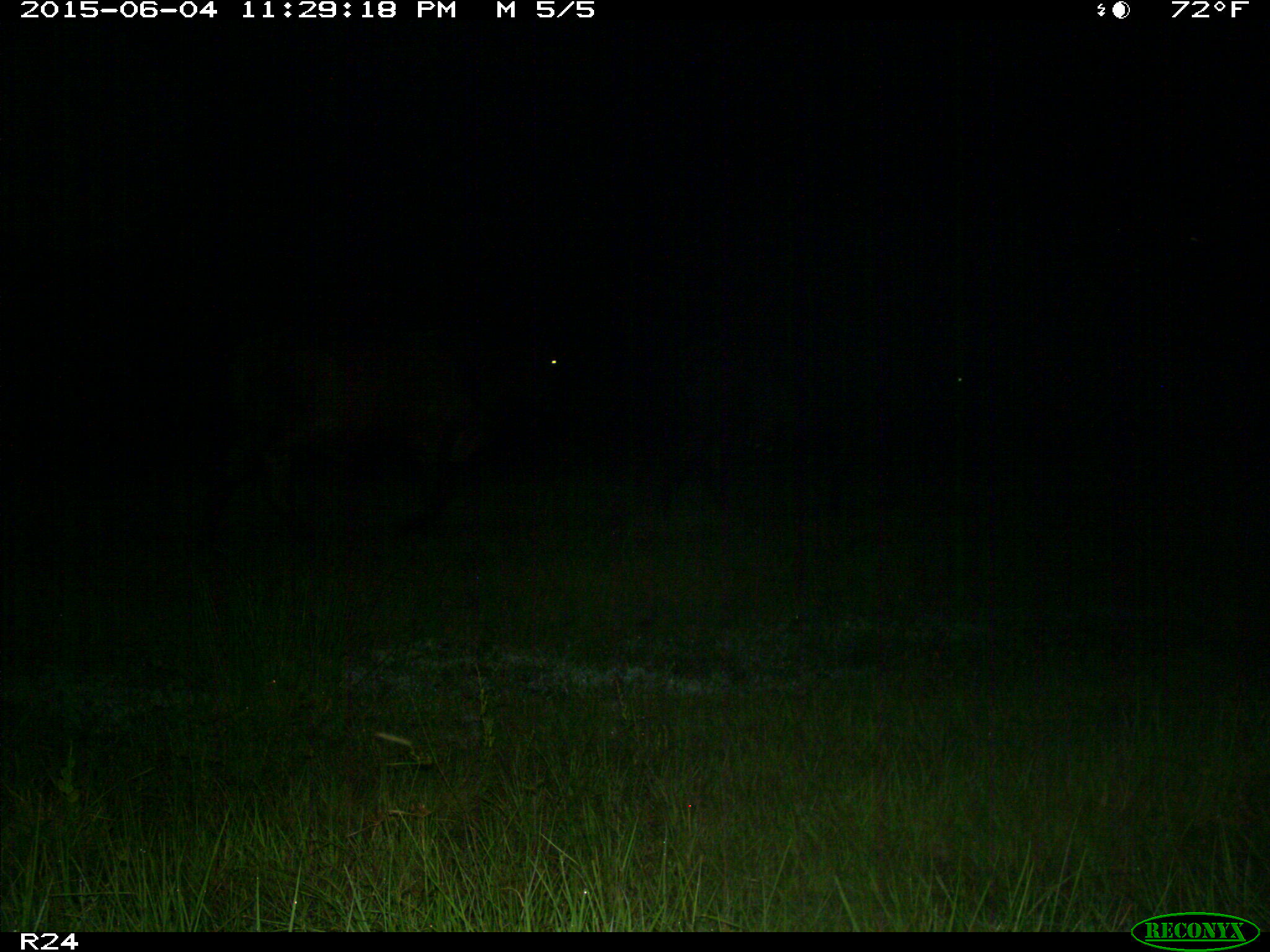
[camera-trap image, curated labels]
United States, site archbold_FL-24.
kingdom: Animalia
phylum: Chordata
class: Mammalia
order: Artiodactyla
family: Bovidae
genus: Bos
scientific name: Bos taurus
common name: domestic cow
Bos taurus (domestic cow).